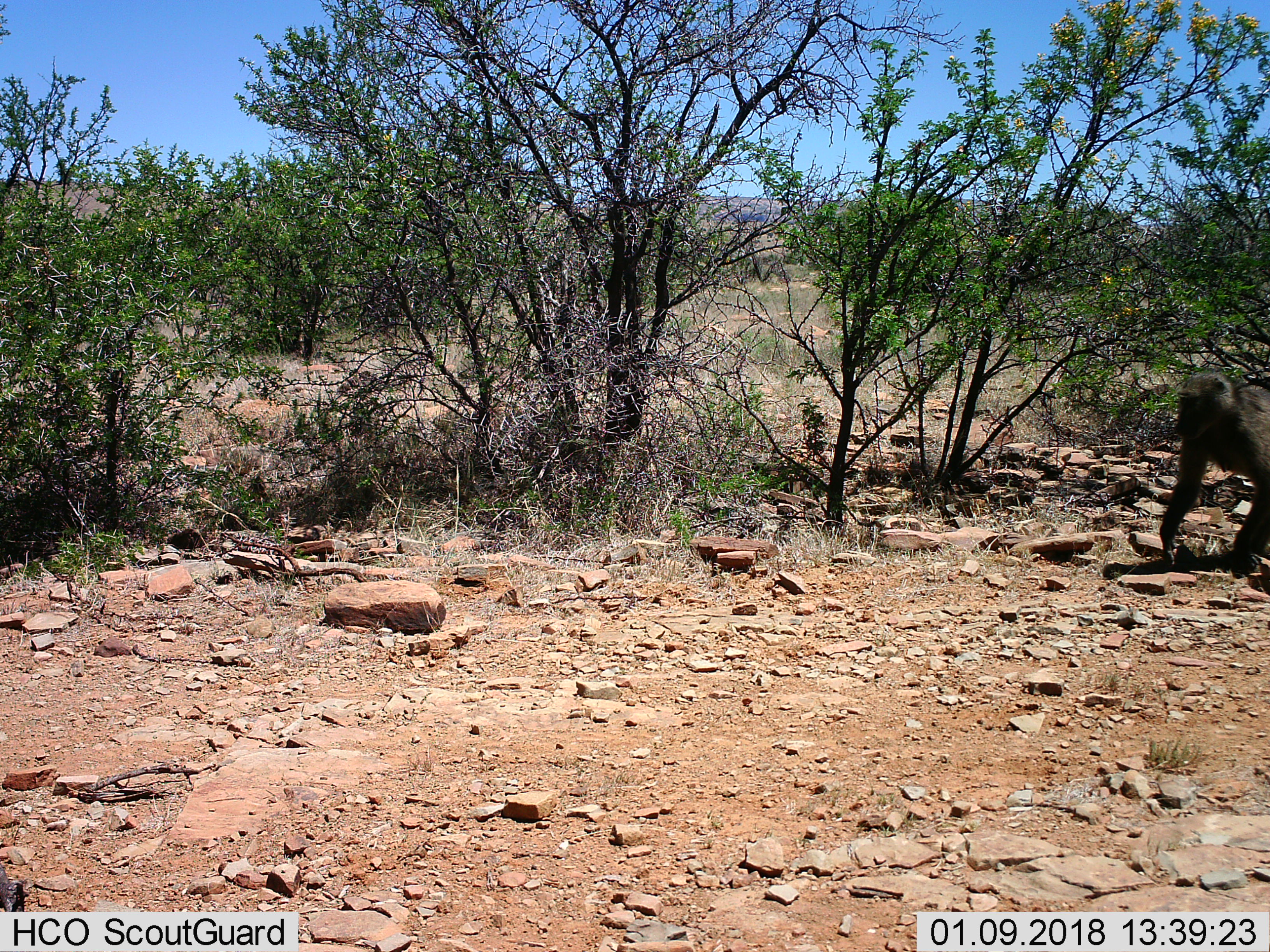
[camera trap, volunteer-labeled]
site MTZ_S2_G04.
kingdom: Animalia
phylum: Chordata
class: Mammalia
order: Primates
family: Cercopithecidae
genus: Papio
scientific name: Papio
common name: baboon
Baboon (Papio), count 1. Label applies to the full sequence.